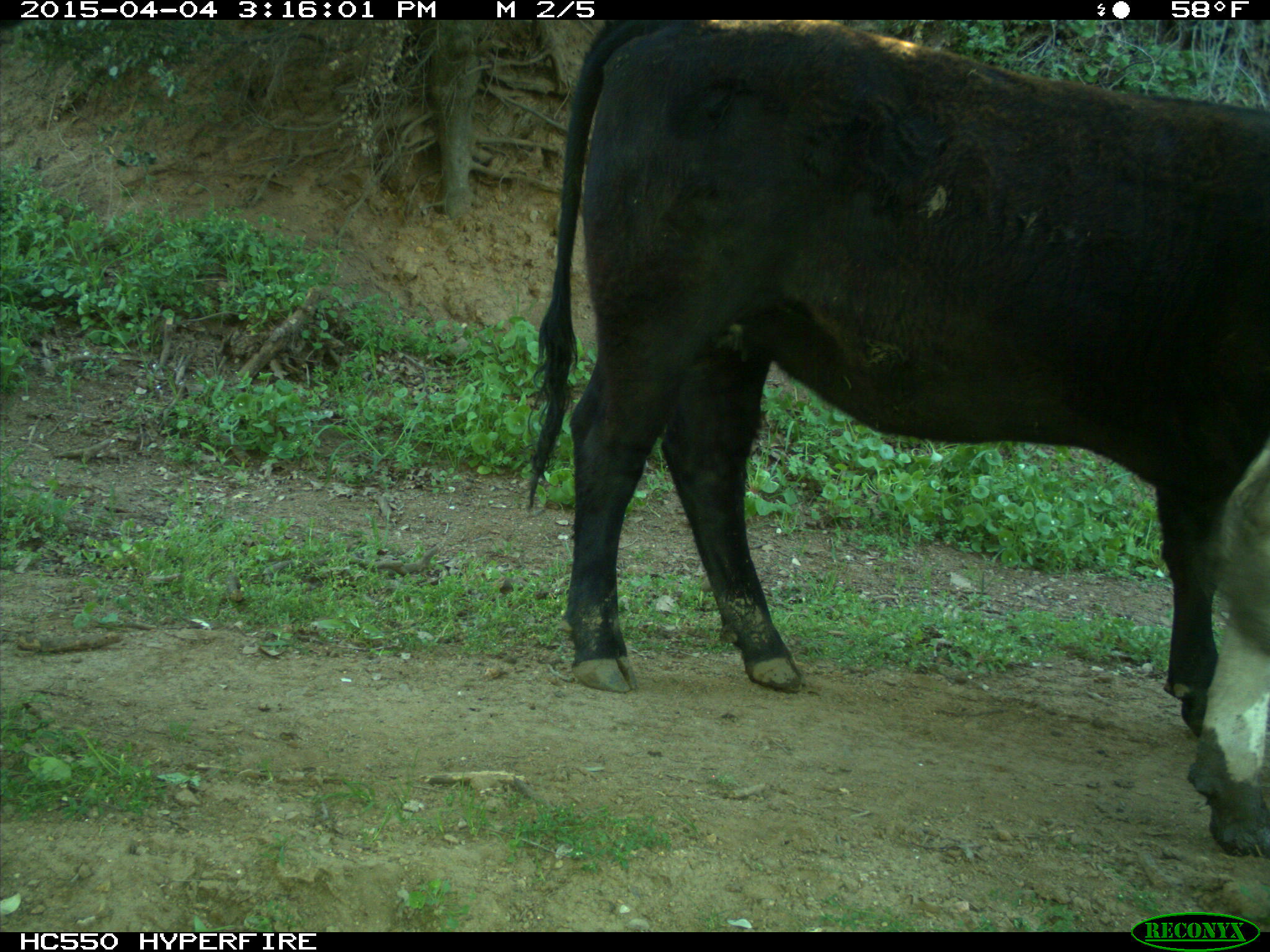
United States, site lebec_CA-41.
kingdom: Animalia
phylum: Chordata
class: Mammalia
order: Artiodactyla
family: Bovidae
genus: Bos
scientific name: Bos taurus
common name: domestic cow